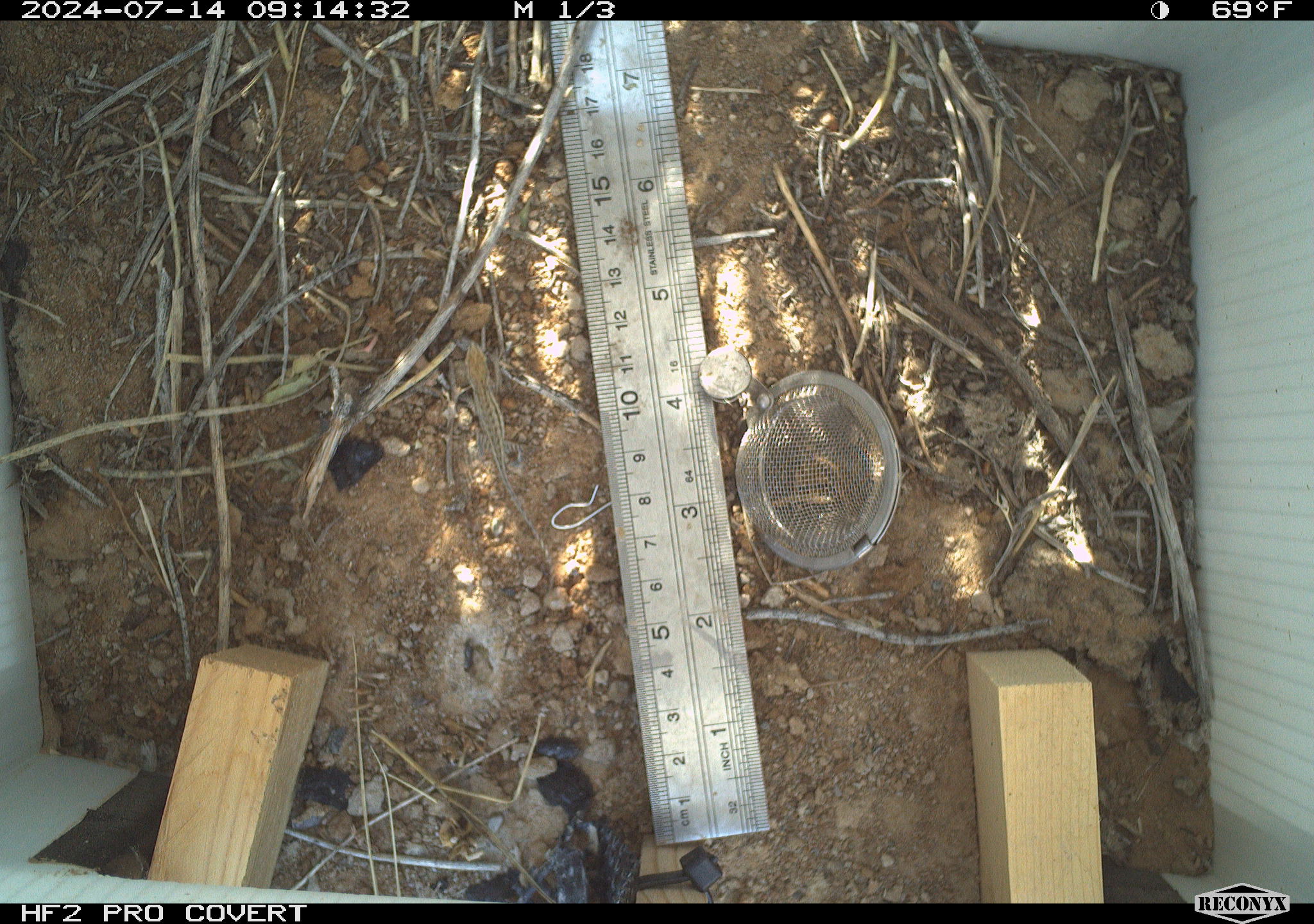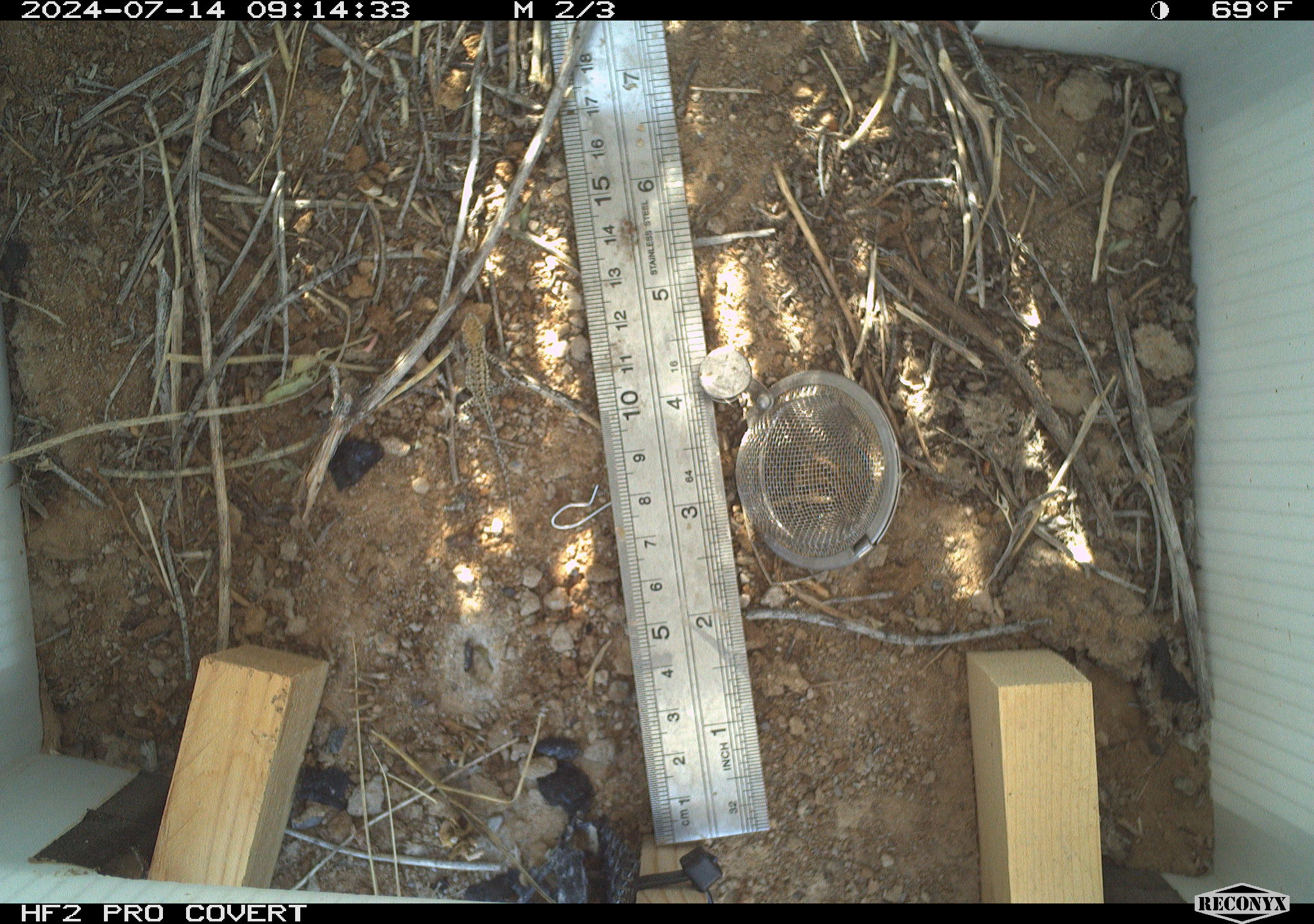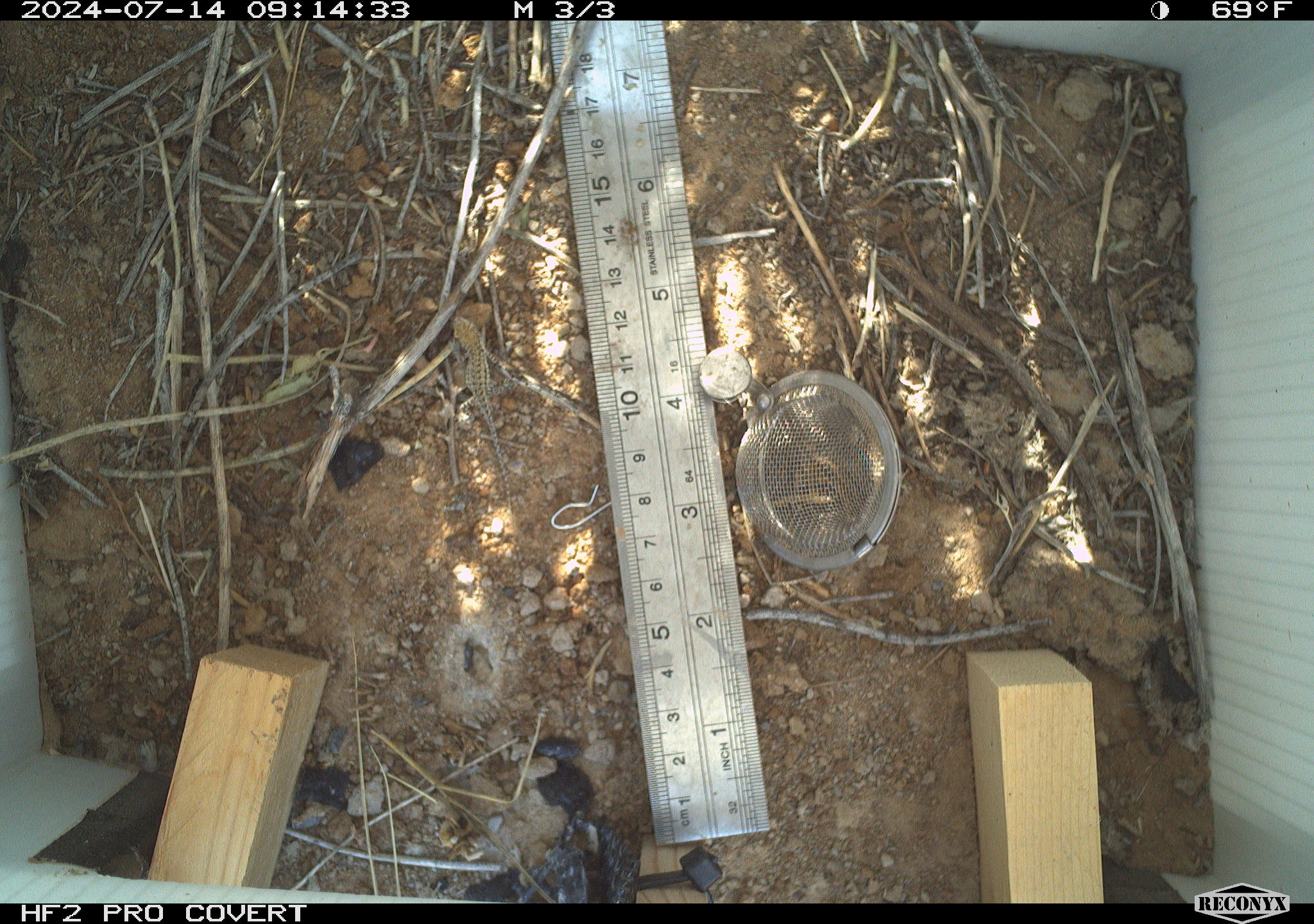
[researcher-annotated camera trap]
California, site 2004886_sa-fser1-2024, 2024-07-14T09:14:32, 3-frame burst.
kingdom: Animalia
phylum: Chordata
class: Reptilia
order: Squamata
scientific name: Squamata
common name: lizards and snakes